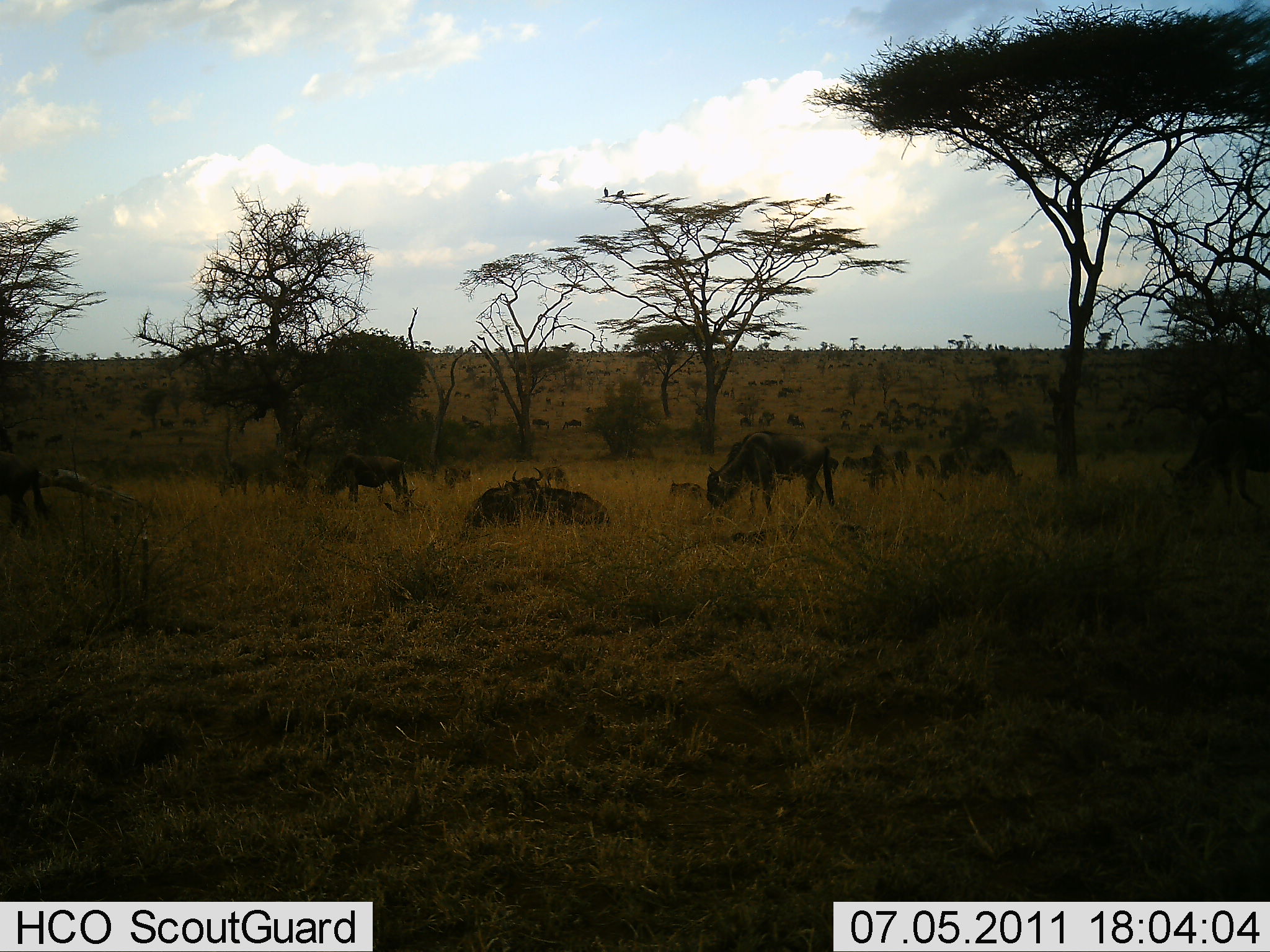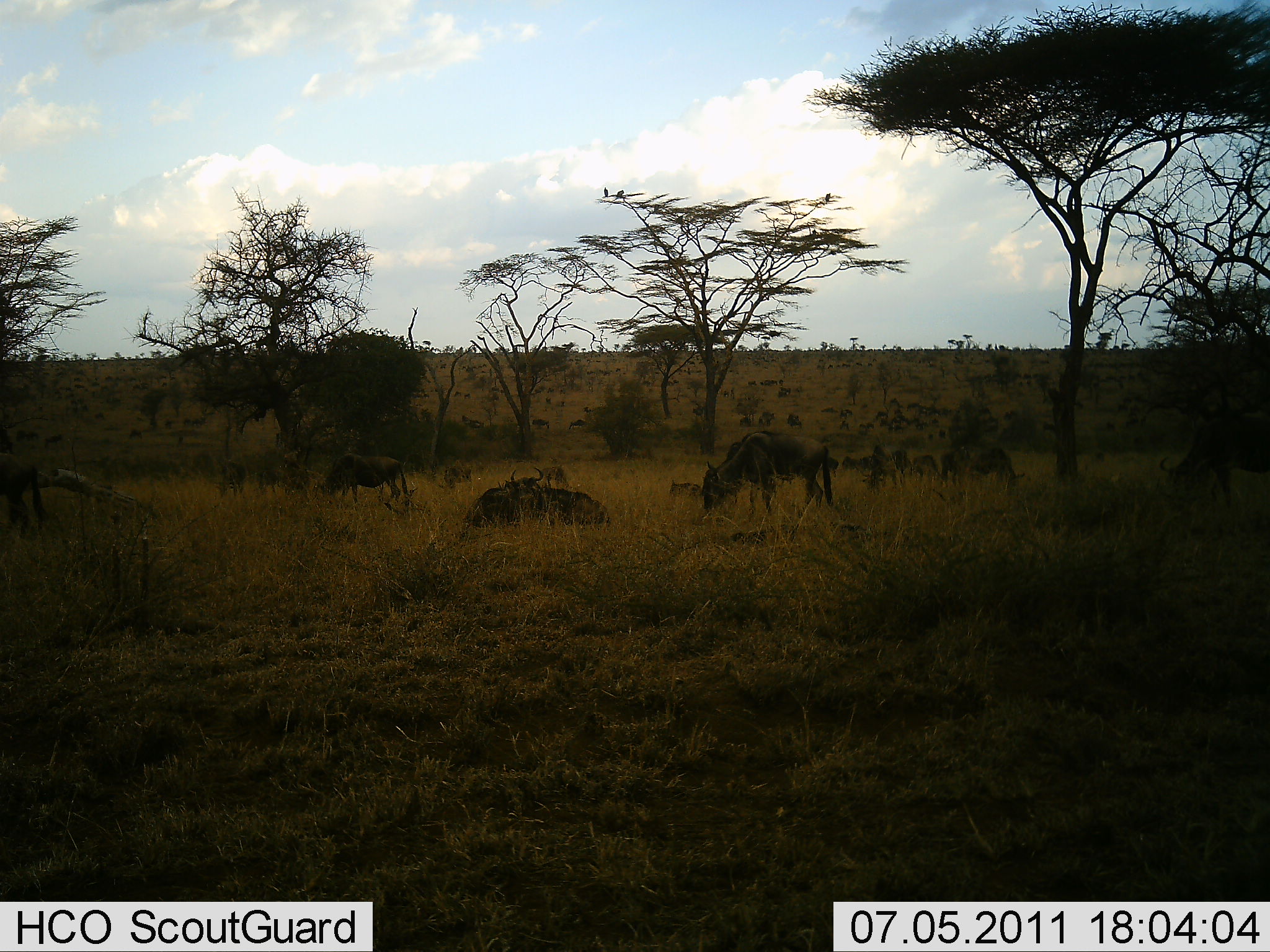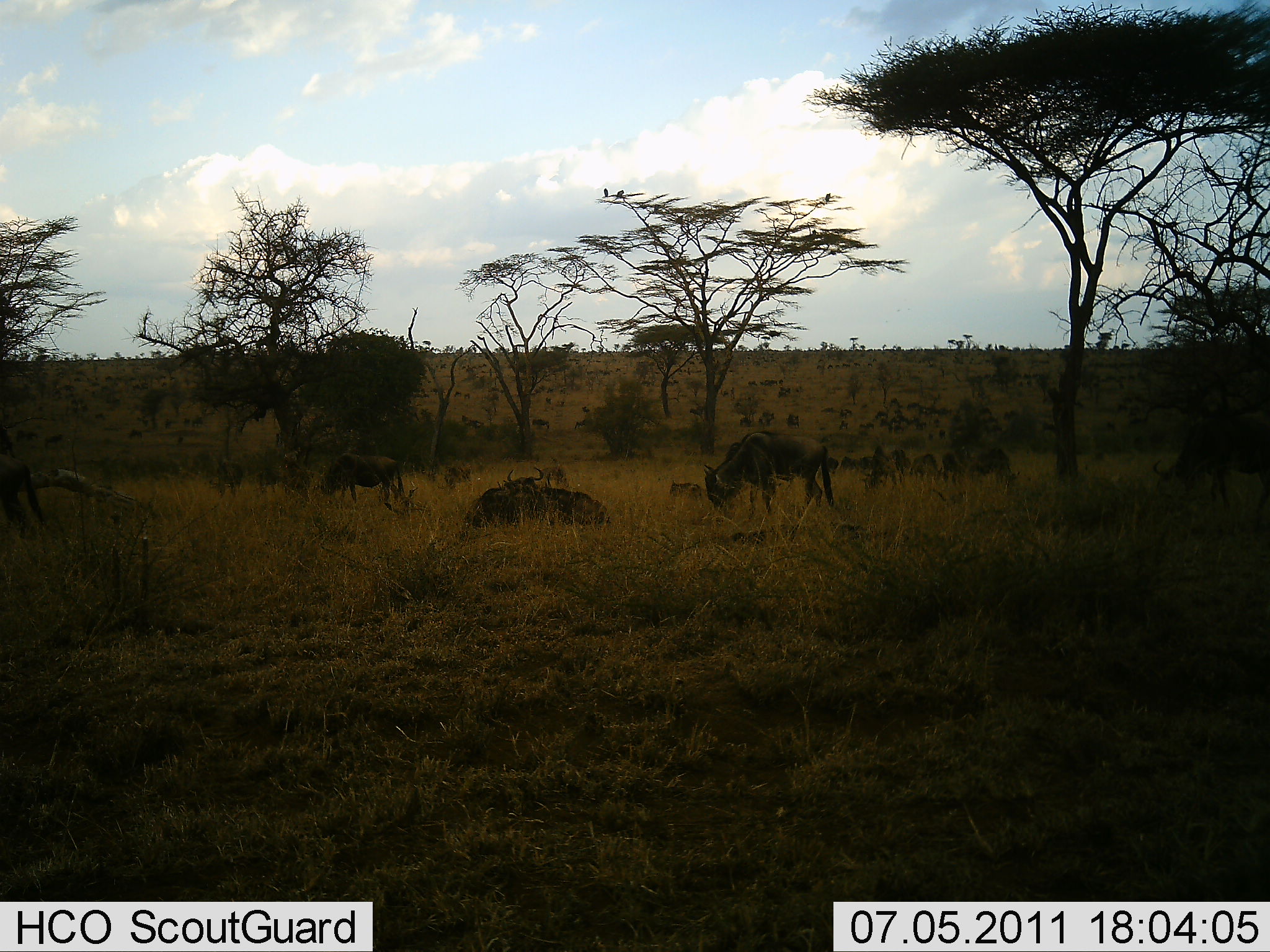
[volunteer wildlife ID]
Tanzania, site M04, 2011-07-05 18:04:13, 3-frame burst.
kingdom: Animalia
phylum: Chordata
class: Mammalia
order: Artiodactyla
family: Bovidae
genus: Connochaetes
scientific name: Connochaetes taurinus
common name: blue wildebeest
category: wildebeest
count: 11-50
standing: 60%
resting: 80%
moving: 10%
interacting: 10%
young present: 0%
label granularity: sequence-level